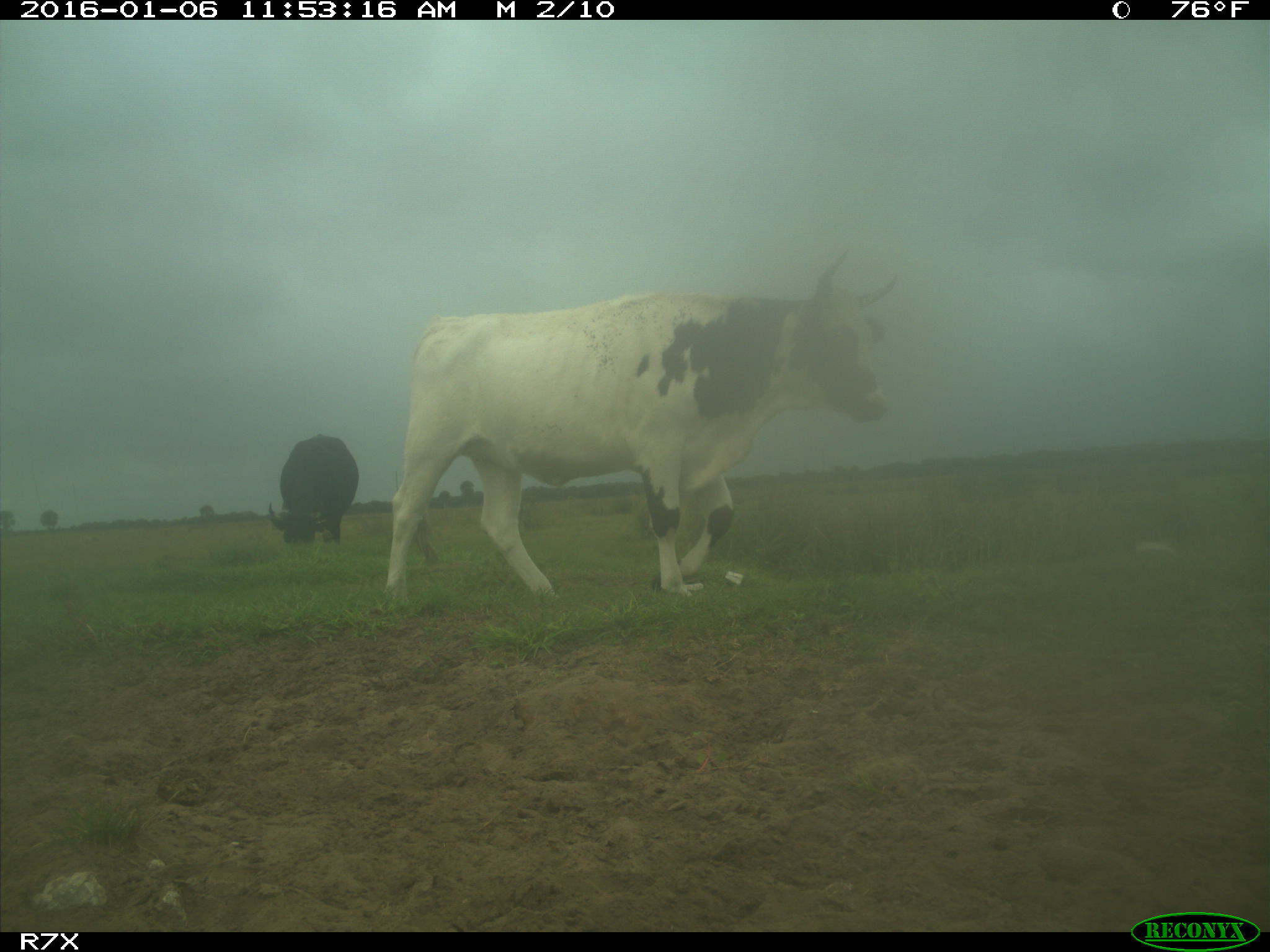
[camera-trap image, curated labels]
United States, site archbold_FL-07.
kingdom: Animalia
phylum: Chordata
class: Mammalia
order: Artiodactyla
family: Bovidae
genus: Bos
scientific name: Bos taurus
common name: domestic cow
Bos taurus (domestic cow).